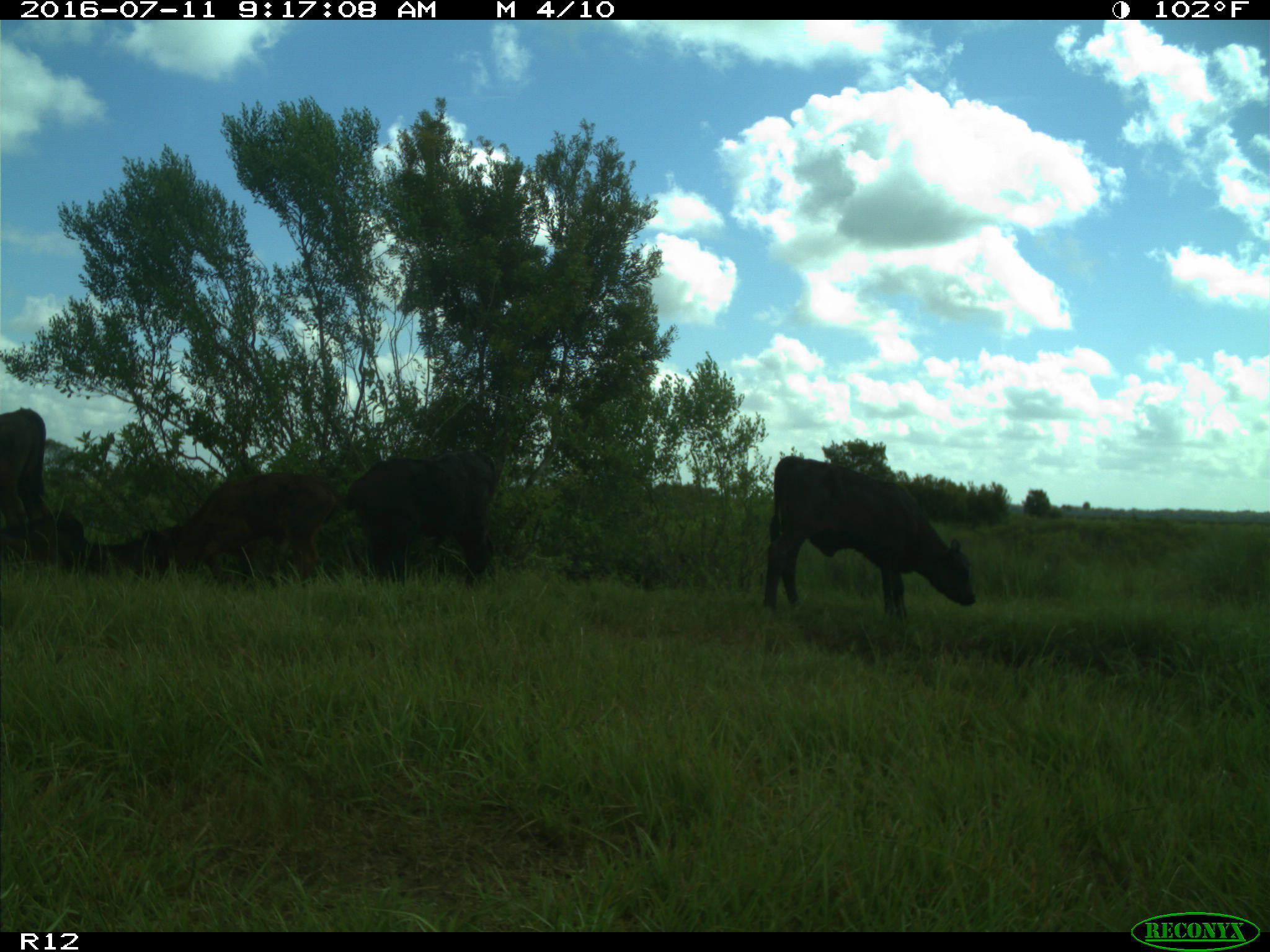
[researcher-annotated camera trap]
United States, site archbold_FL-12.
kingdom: Animalia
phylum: Chordata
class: Mammalia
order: Artiodactyla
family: Bovidae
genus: Bos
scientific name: Bos taurus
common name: domestic cow